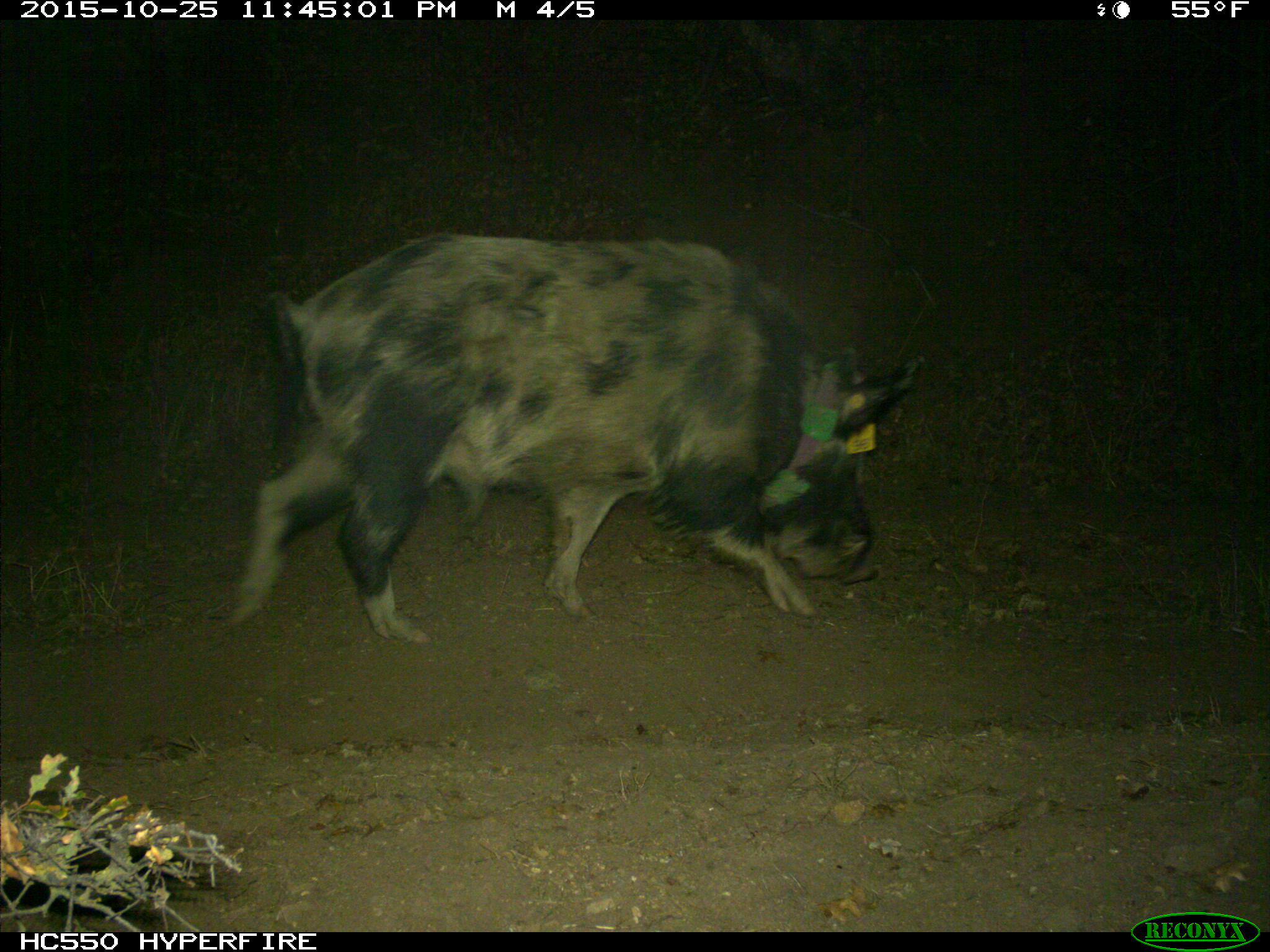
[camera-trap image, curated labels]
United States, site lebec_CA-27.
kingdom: Animalia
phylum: Chordata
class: Mammalia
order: Artiodactyla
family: Suidae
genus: Sus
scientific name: Sus scrofa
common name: wild boar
Sus scrofa (wild boar).